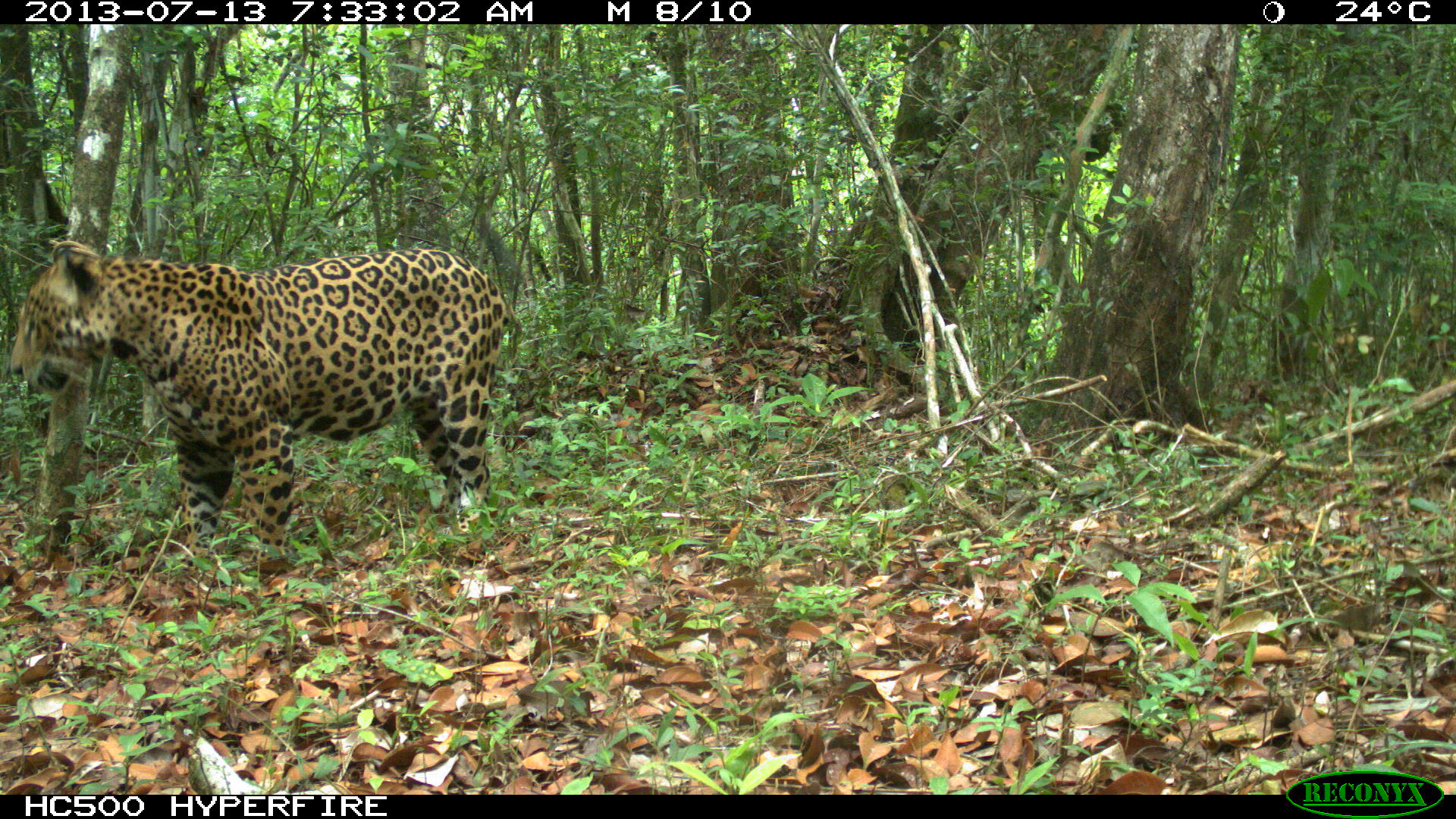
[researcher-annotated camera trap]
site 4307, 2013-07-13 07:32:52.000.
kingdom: Animalia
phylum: Chordata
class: Mammalia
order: Carnivora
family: Felidae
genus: Panthera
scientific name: Panthera onca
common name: jaguar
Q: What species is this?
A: Panthera onca (jaguar).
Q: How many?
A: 1.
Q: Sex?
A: Male.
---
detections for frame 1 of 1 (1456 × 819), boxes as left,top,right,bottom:
panthera onca: 9,238,523,574